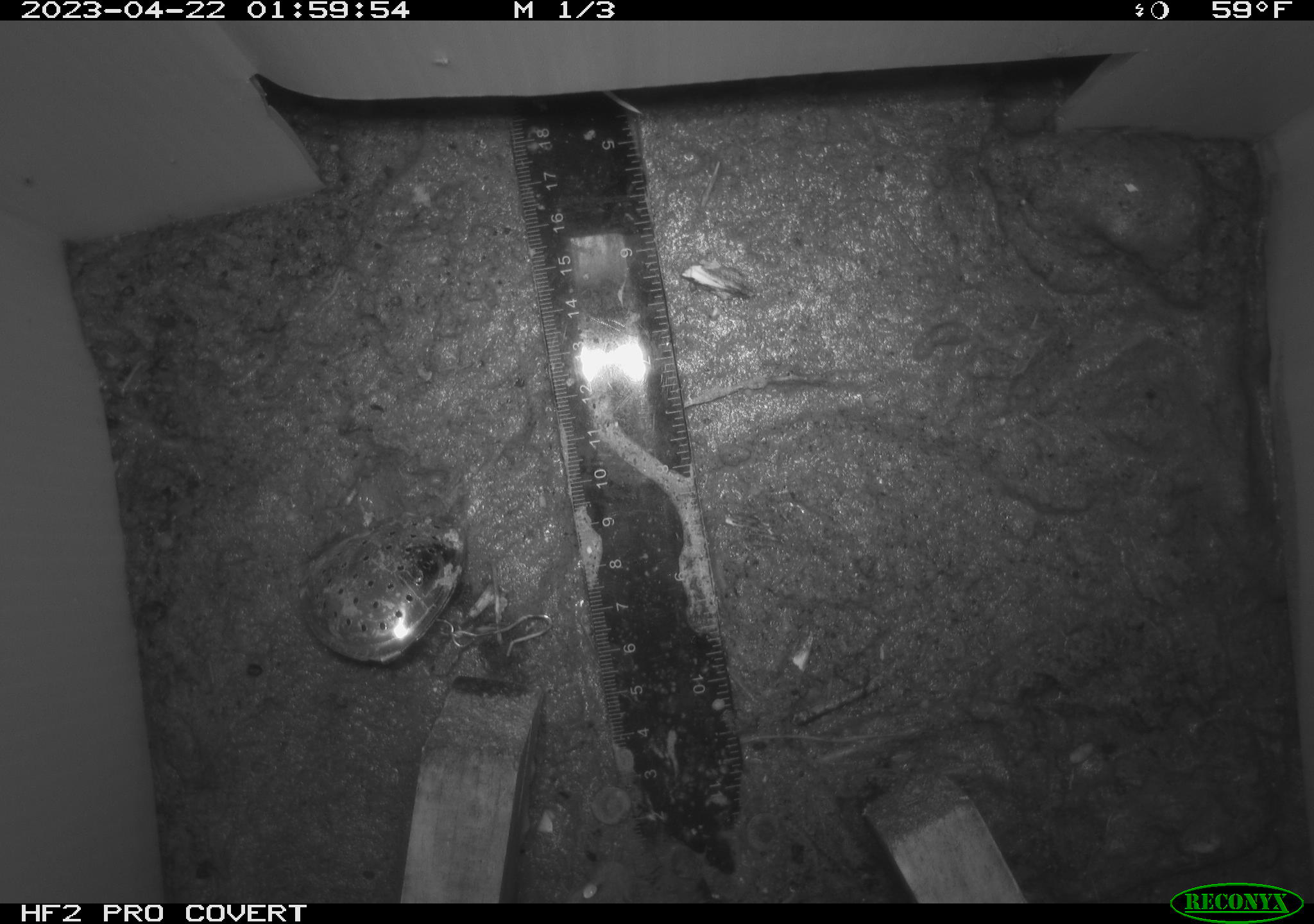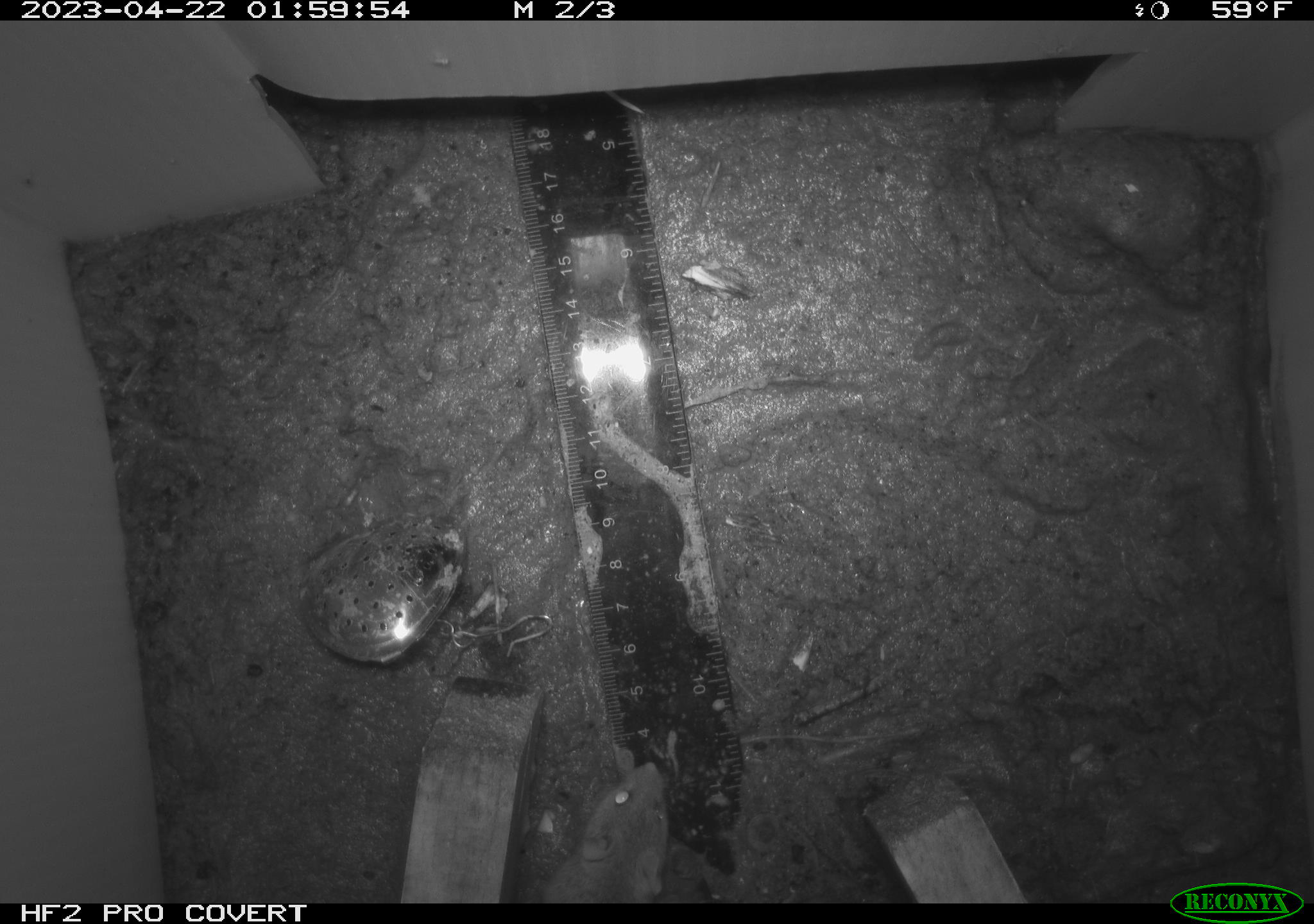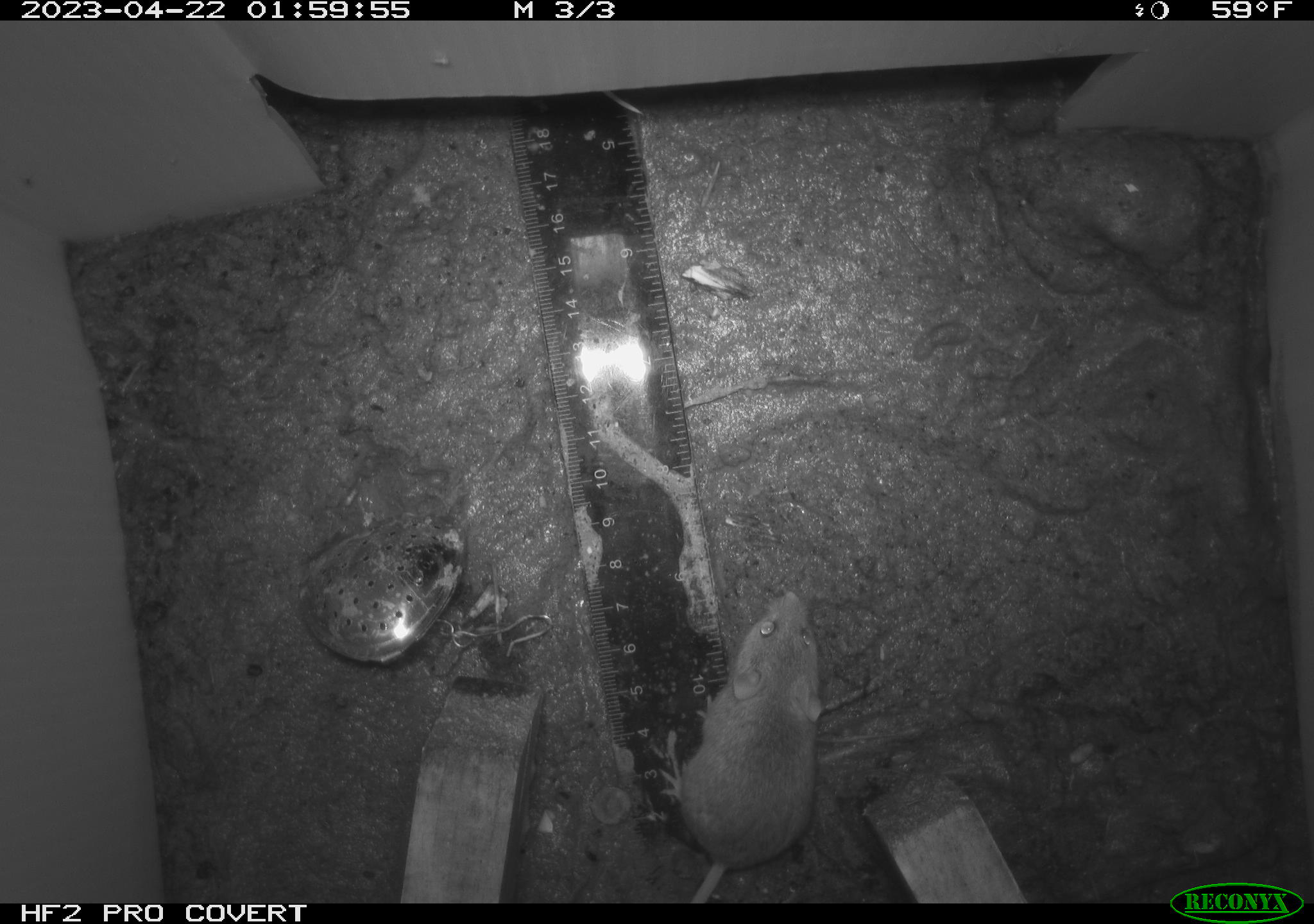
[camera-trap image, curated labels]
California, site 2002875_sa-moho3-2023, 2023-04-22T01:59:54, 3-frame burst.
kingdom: Animalia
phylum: Chordata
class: Mammalia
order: Rodentia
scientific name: Rodentia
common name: mouse species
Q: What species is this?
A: Mouse species (Rodentia).